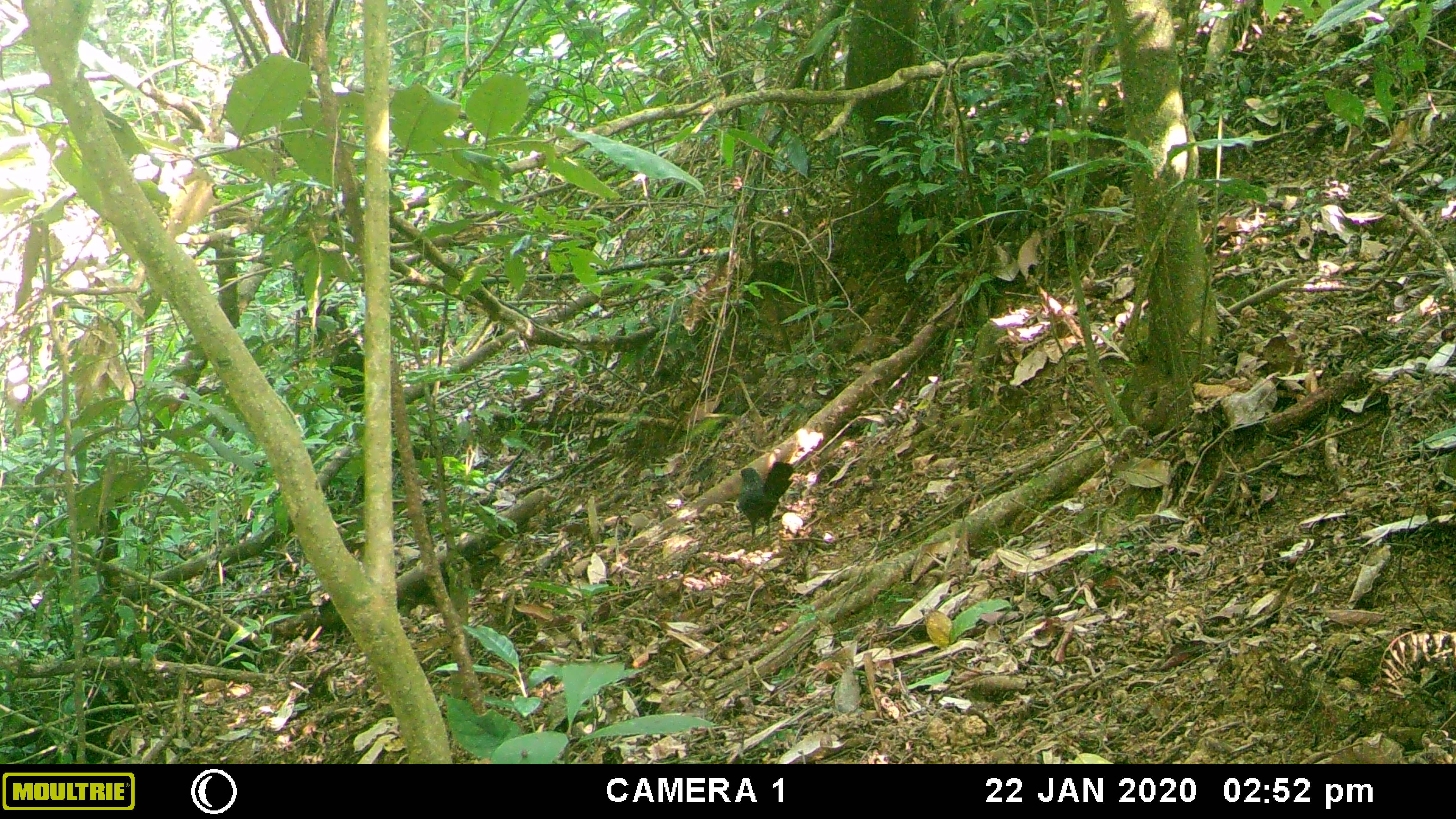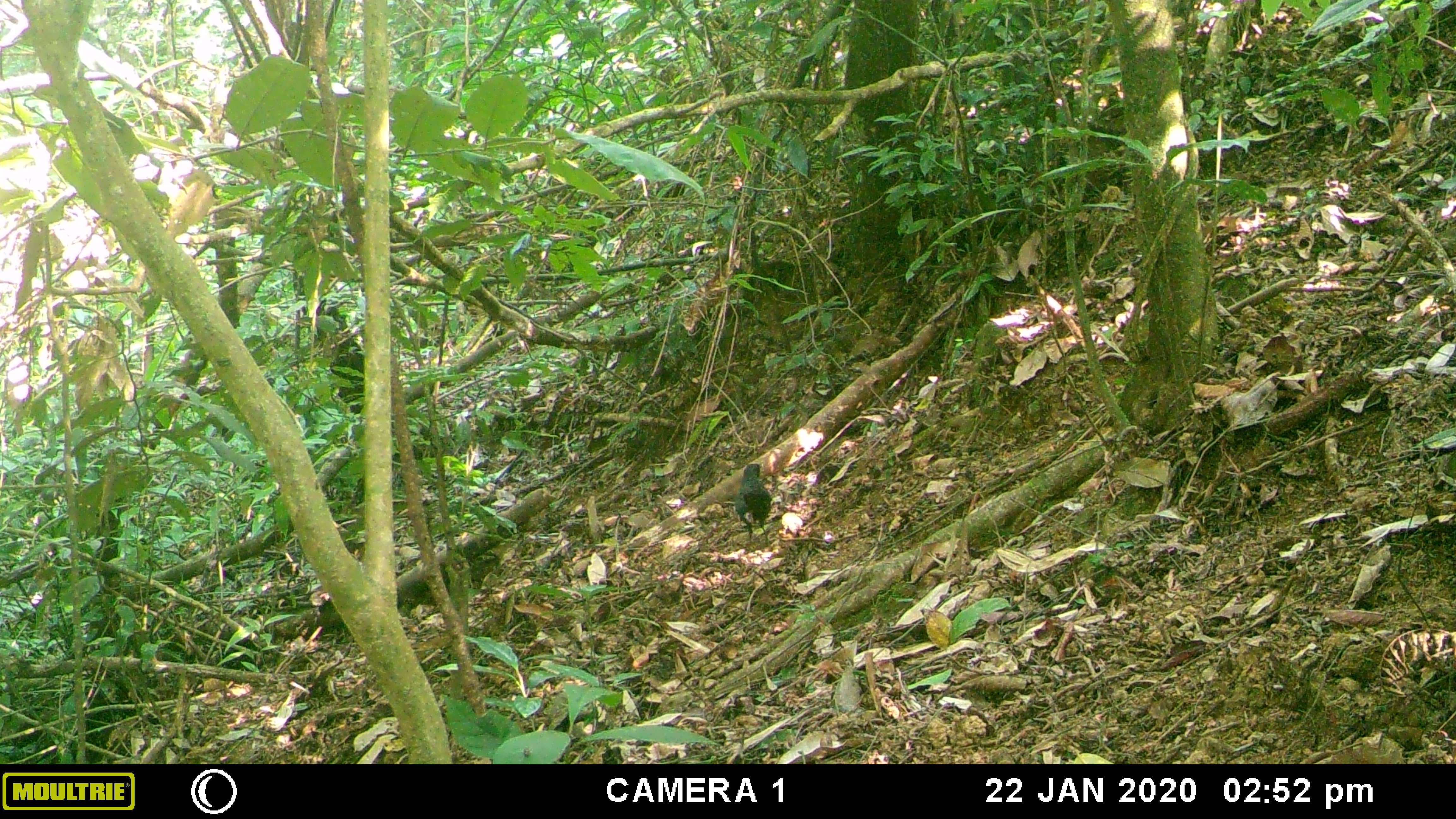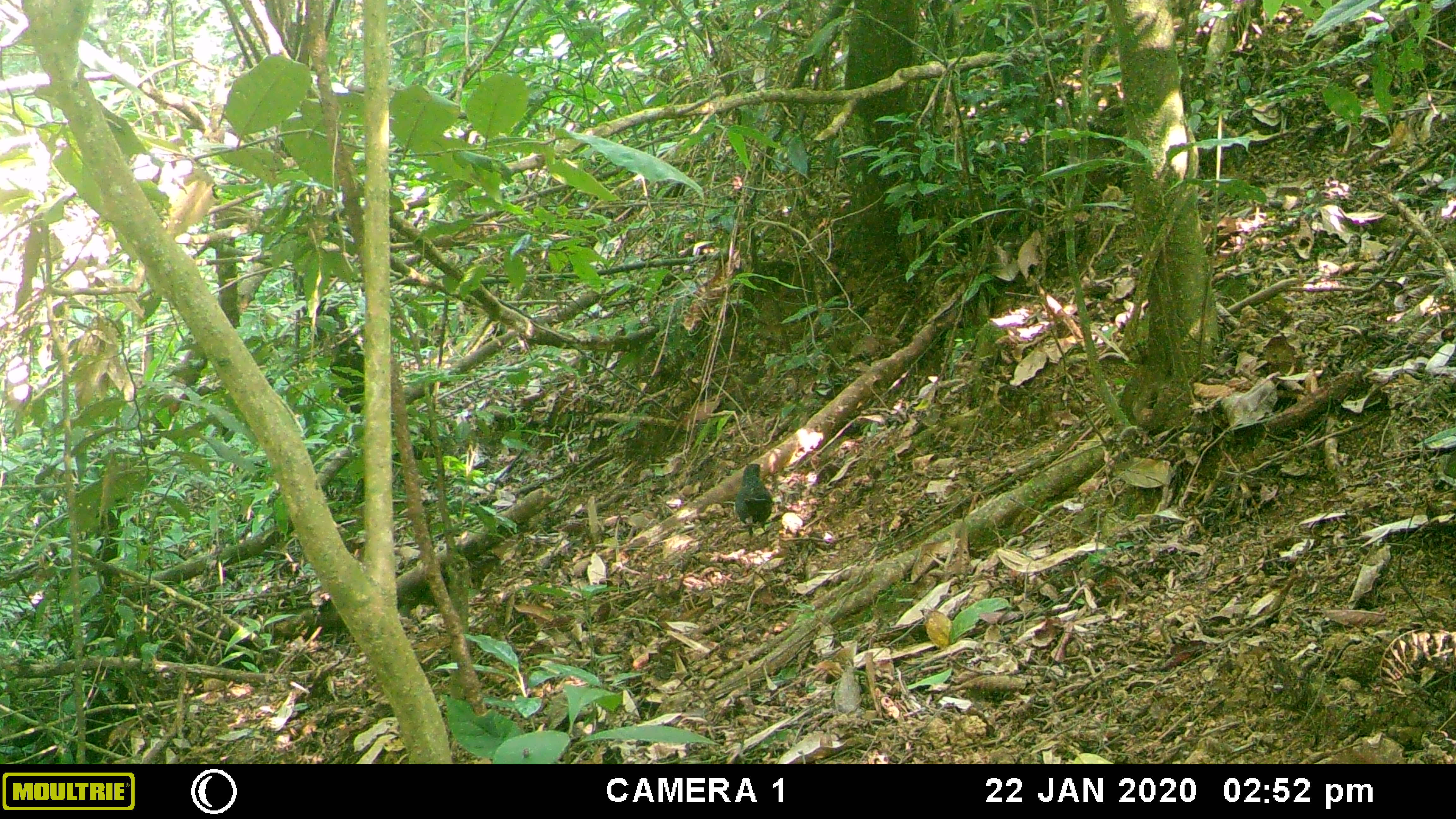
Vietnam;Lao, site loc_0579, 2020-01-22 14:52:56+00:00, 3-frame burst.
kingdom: Animalia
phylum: Chordata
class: Aves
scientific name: Aves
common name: bird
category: unidentified bird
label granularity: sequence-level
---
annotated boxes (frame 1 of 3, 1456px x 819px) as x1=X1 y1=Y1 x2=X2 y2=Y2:
unidentified bird: x1=737 y1=461 x2=795 y2=542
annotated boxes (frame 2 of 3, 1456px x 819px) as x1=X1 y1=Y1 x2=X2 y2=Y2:
unidentified bird: x1=733 y1=462 x2=773 y2=544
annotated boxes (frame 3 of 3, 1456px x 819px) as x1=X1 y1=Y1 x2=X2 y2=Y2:
unidentified bird: x1=734 y1=463 x2=774 y2=551